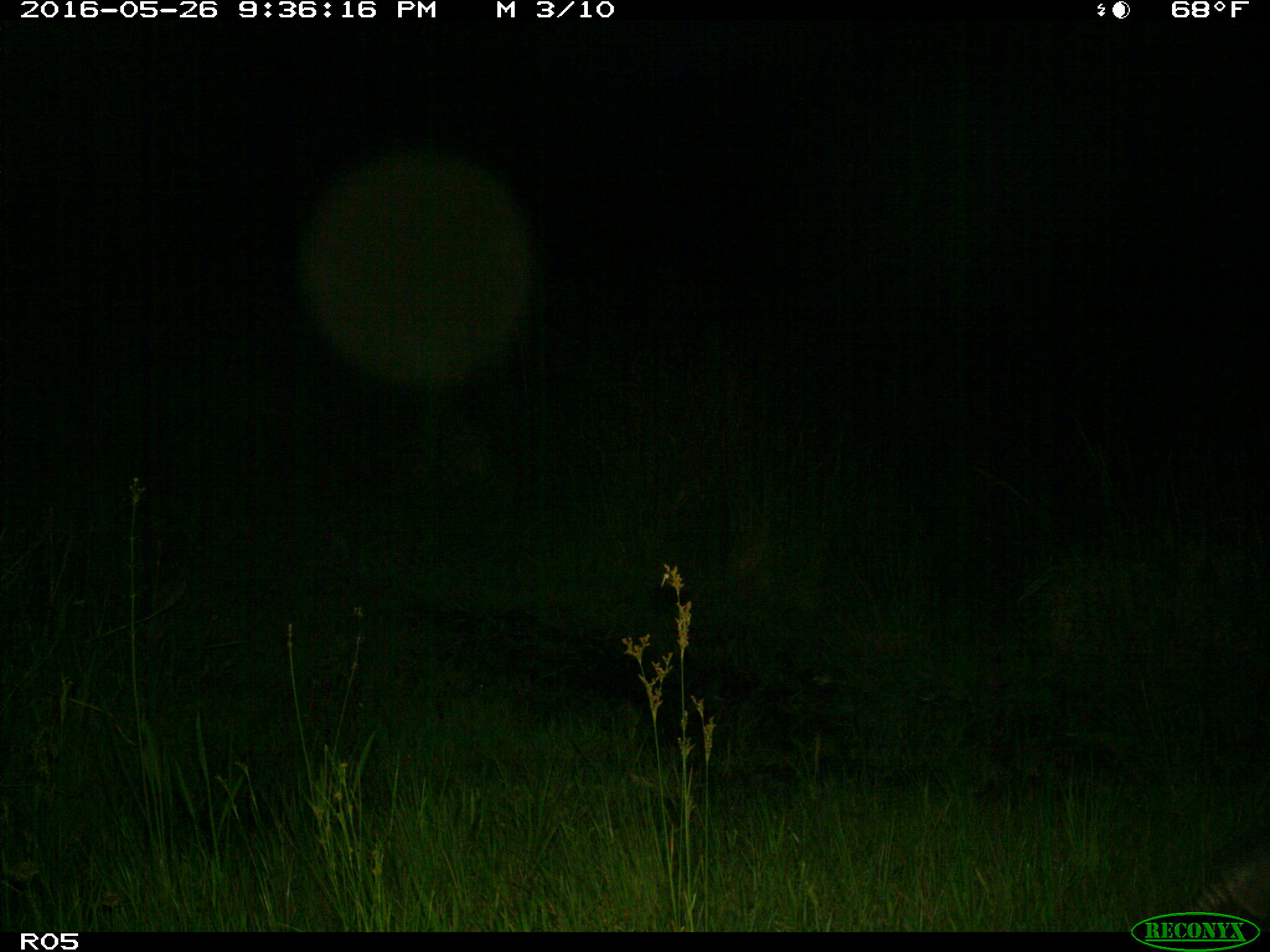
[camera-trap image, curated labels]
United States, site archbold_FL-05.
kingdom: Animalia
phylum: Chordata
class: Mammalia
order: Cingulata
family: Dasypodidae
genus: Dasypus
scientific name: Dasypus novemcinctus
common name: nine-banded armadillo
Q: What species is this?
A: Dasypus novemcinctus (nine-banded armadillo).